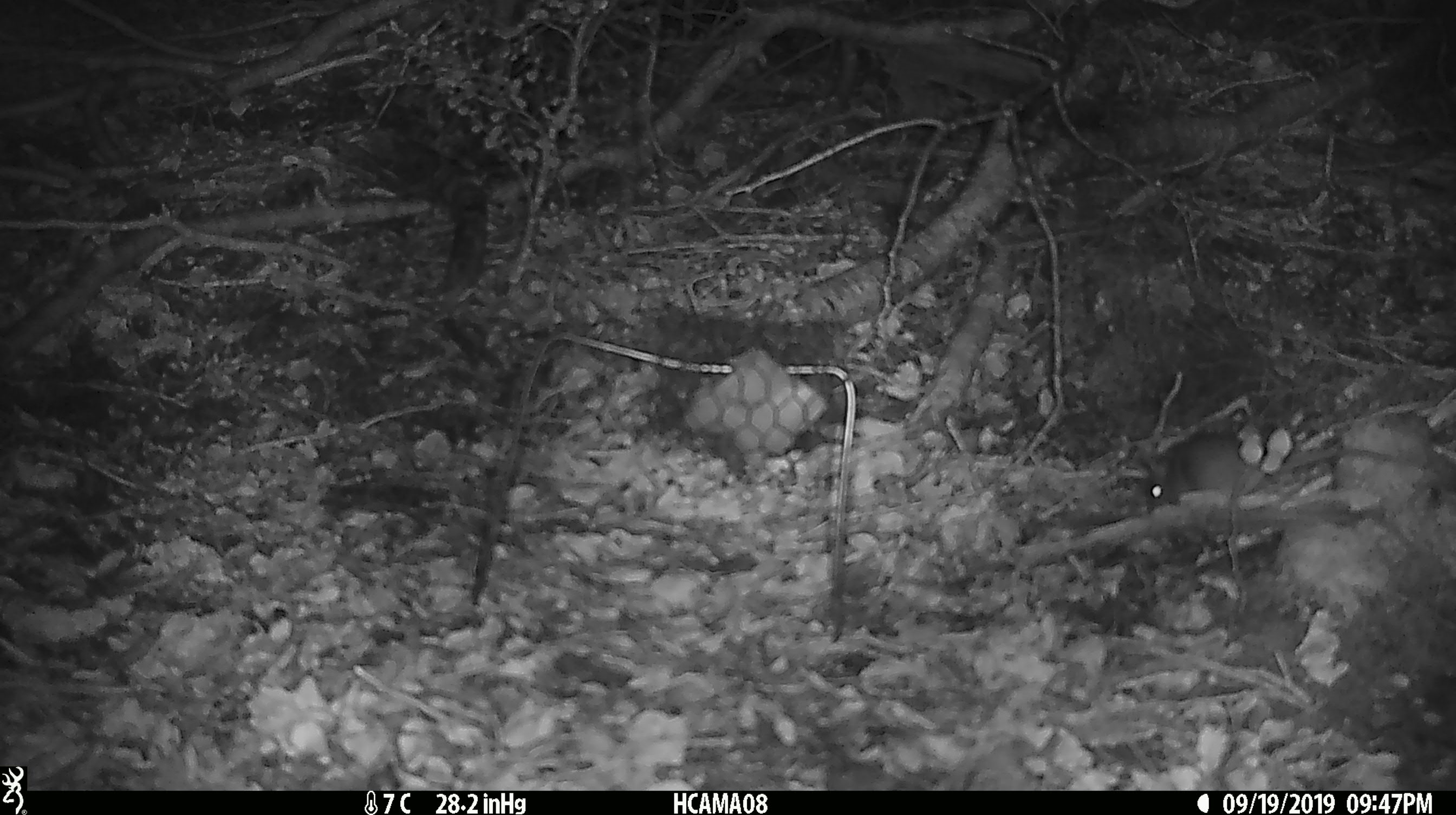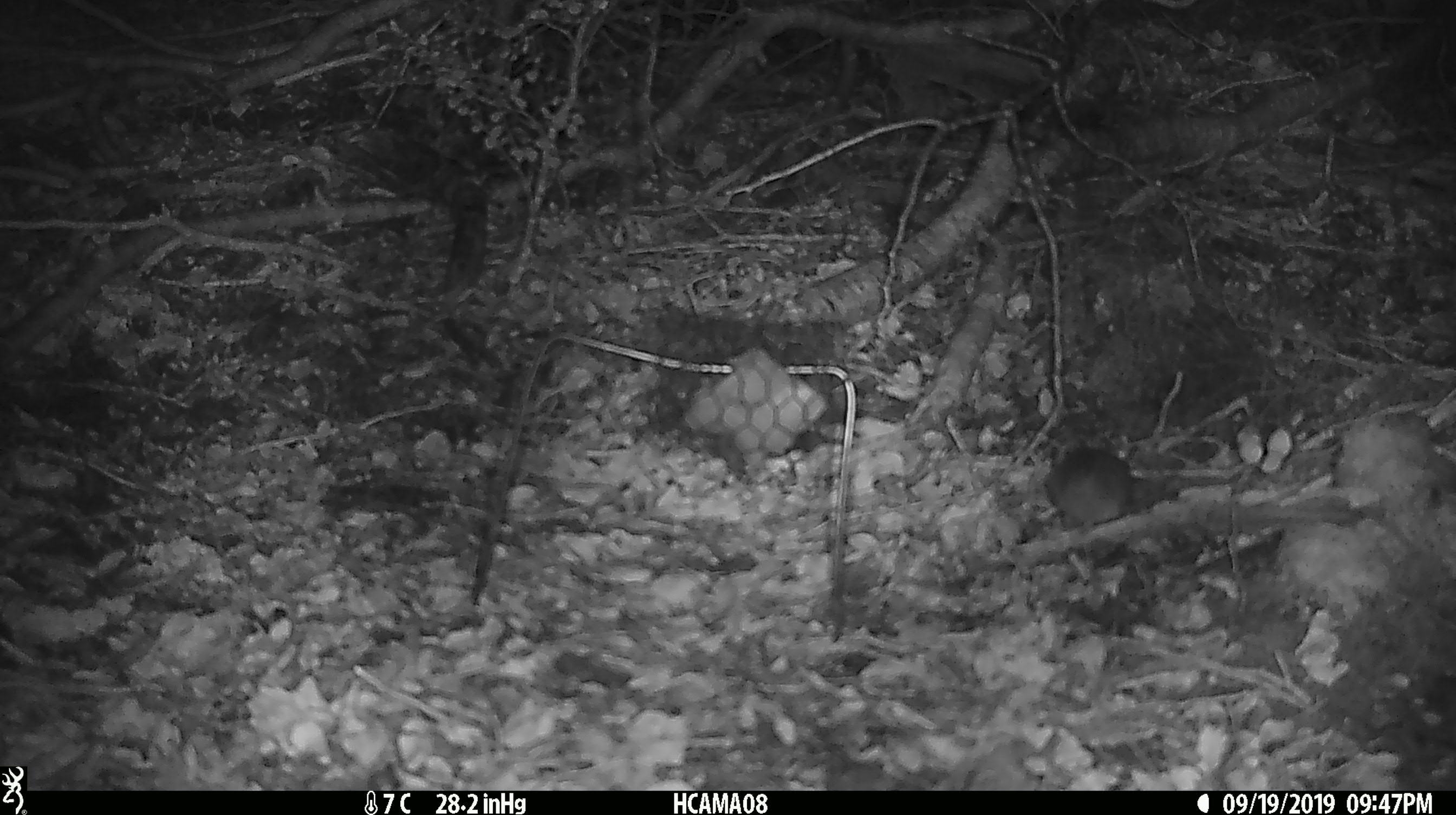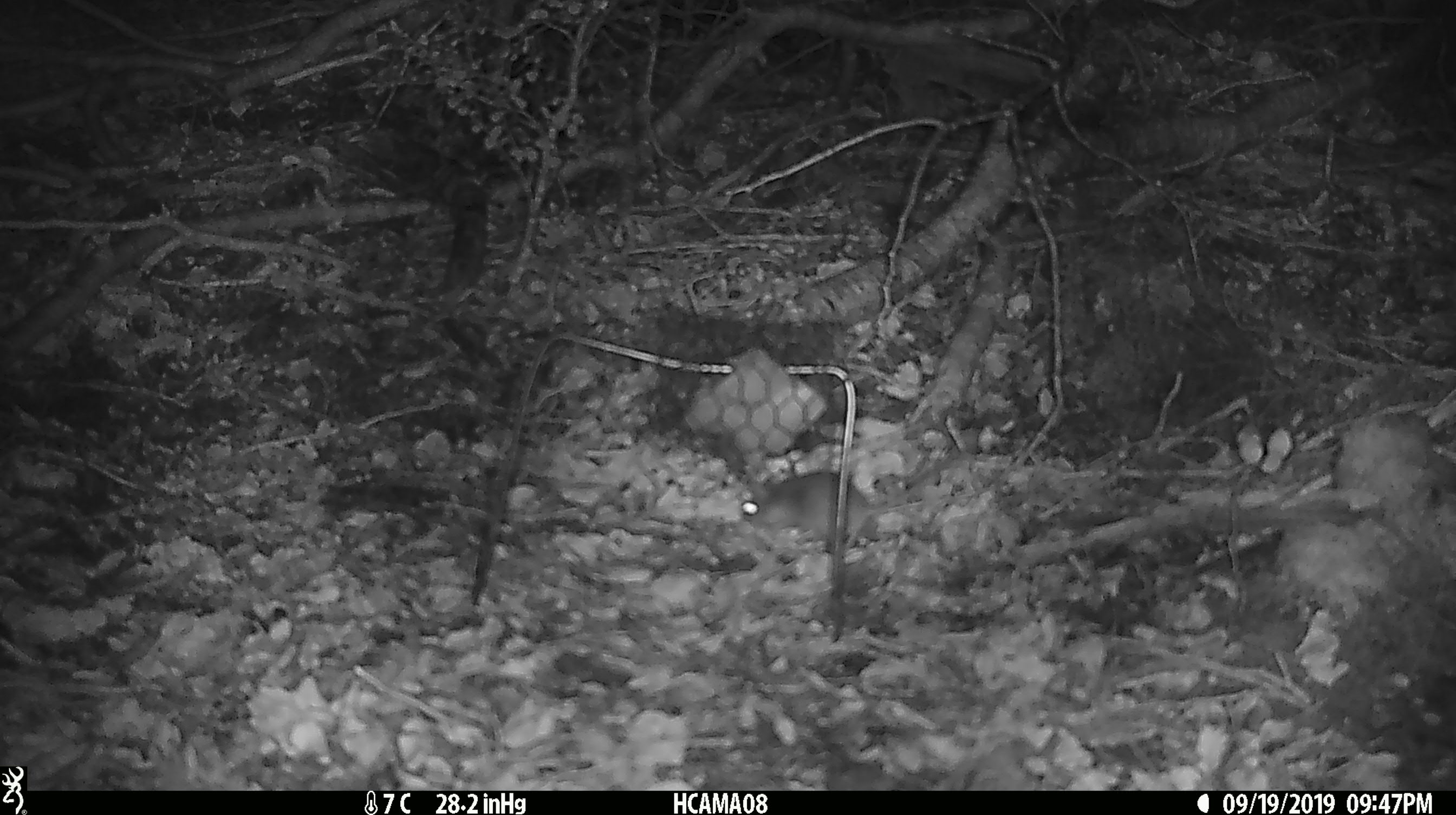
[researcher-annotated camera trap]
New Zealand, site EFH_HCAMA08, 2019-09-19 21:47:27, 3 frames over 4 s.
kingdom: Animalia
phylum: Chordata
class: Mammalia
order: Rodentia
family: Muridae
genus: Mus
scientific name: Mus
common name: mouse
Mouse (Mus).